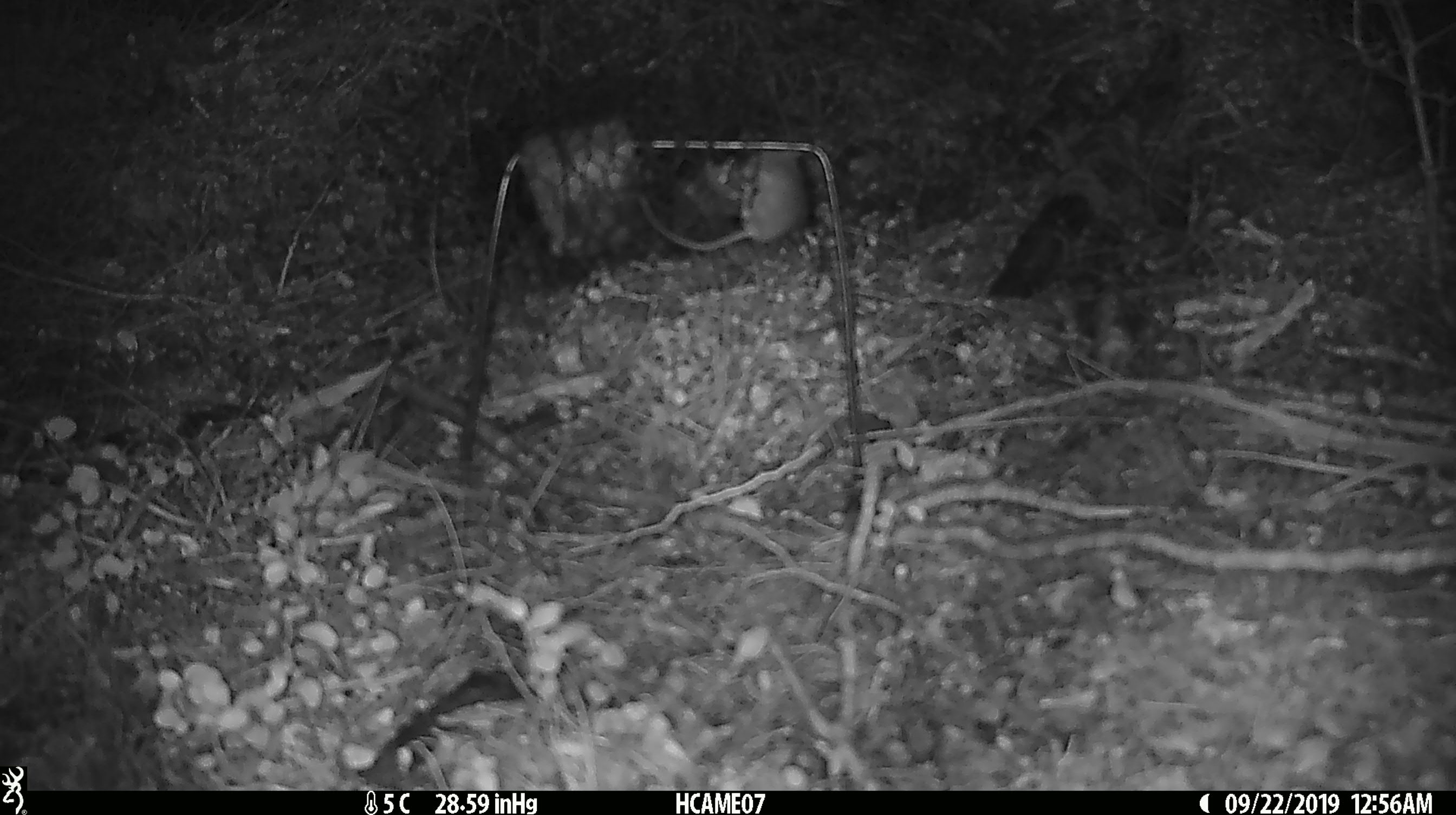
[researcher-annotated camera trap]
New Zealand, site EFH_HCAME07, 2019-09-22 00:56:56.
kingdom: Animalia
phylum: Chordata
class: Mammalia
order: Rodentia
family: Muridae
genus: Mus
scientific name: Mus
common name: mouse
Mouse (Mus).